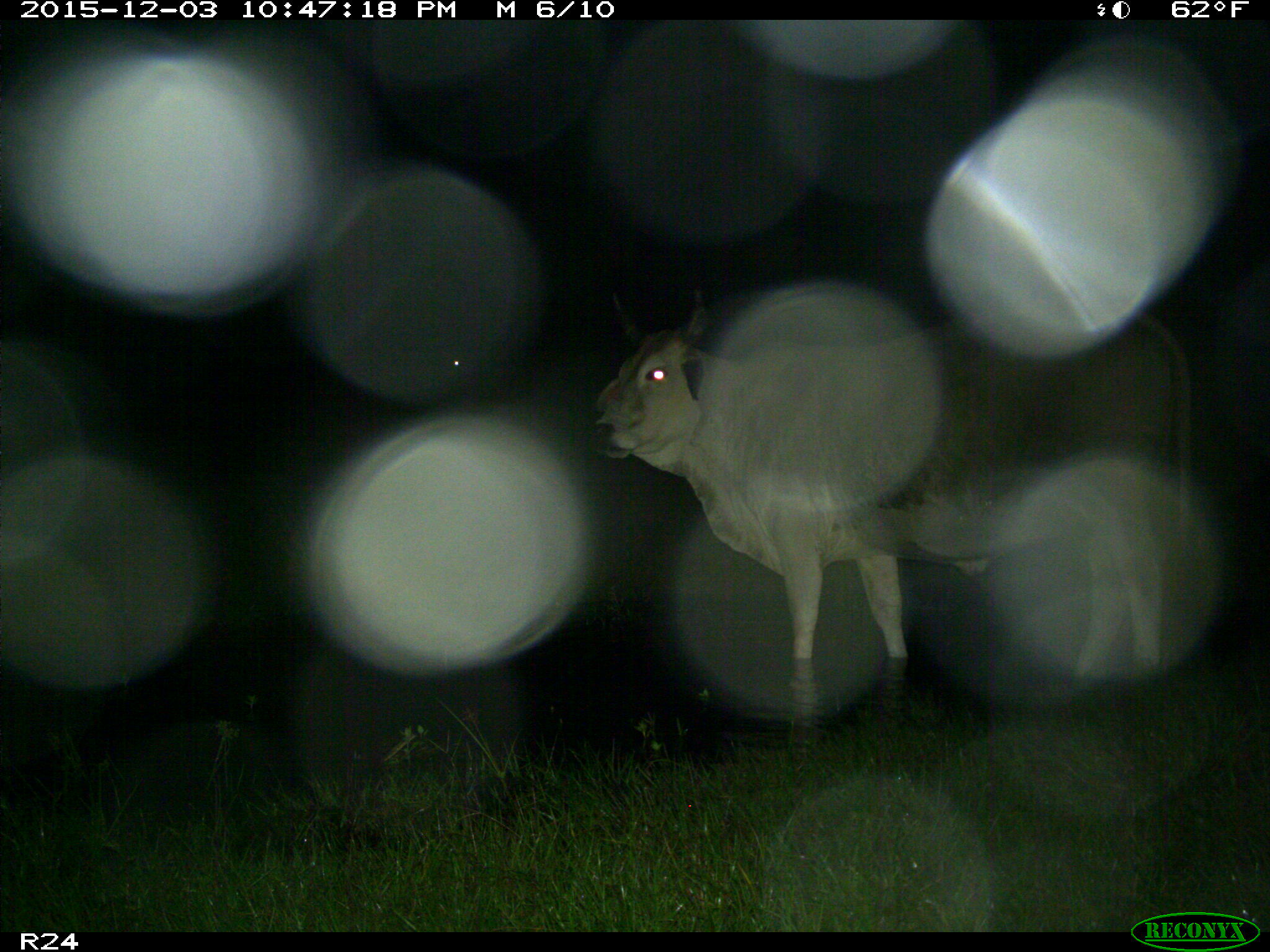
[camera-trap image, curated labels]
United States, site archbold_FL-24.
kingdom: Animalia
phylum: Chordata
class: Mammalia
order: Artiodactyla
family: Bovidae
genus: Bos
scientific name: Bos taurus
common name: domestic cow